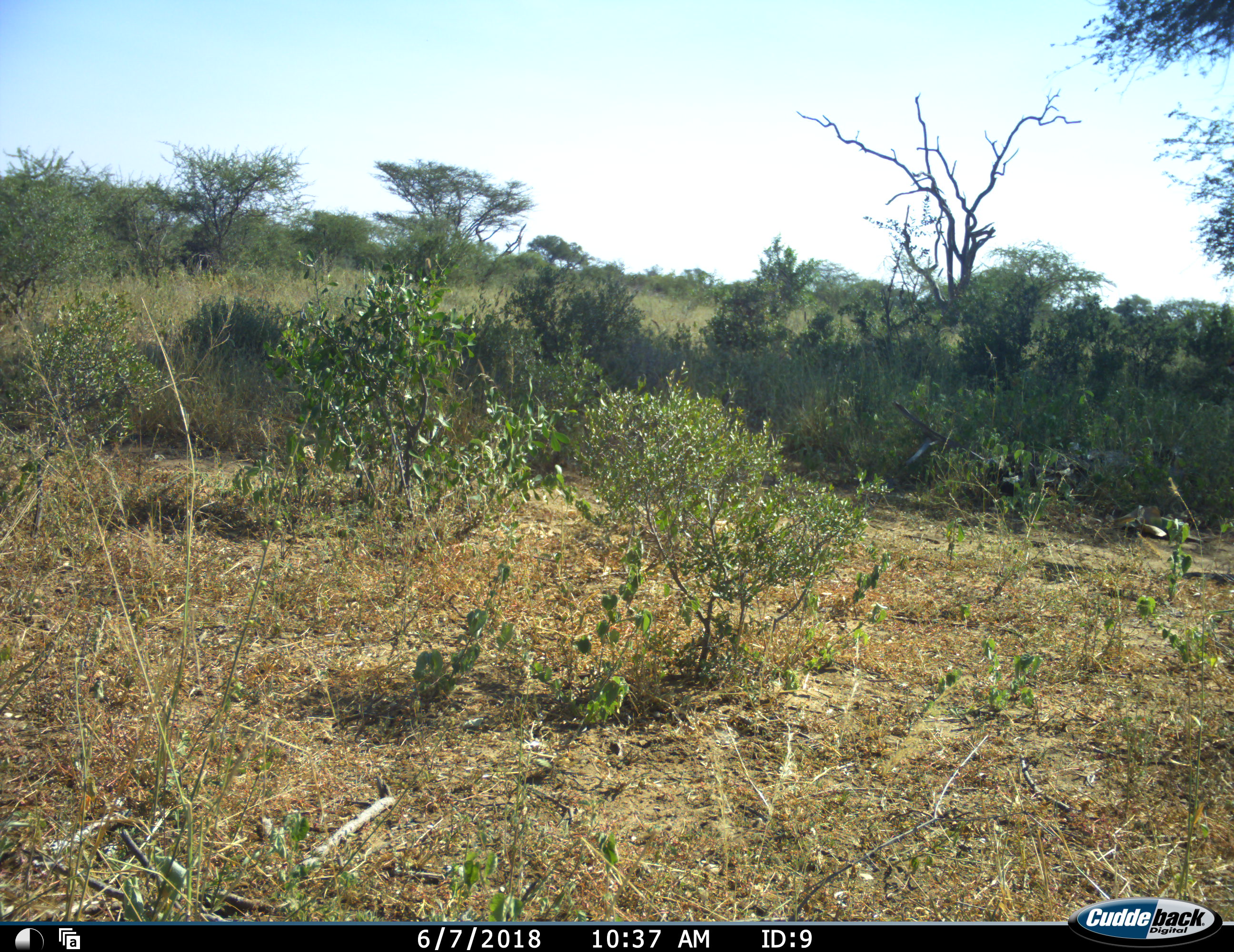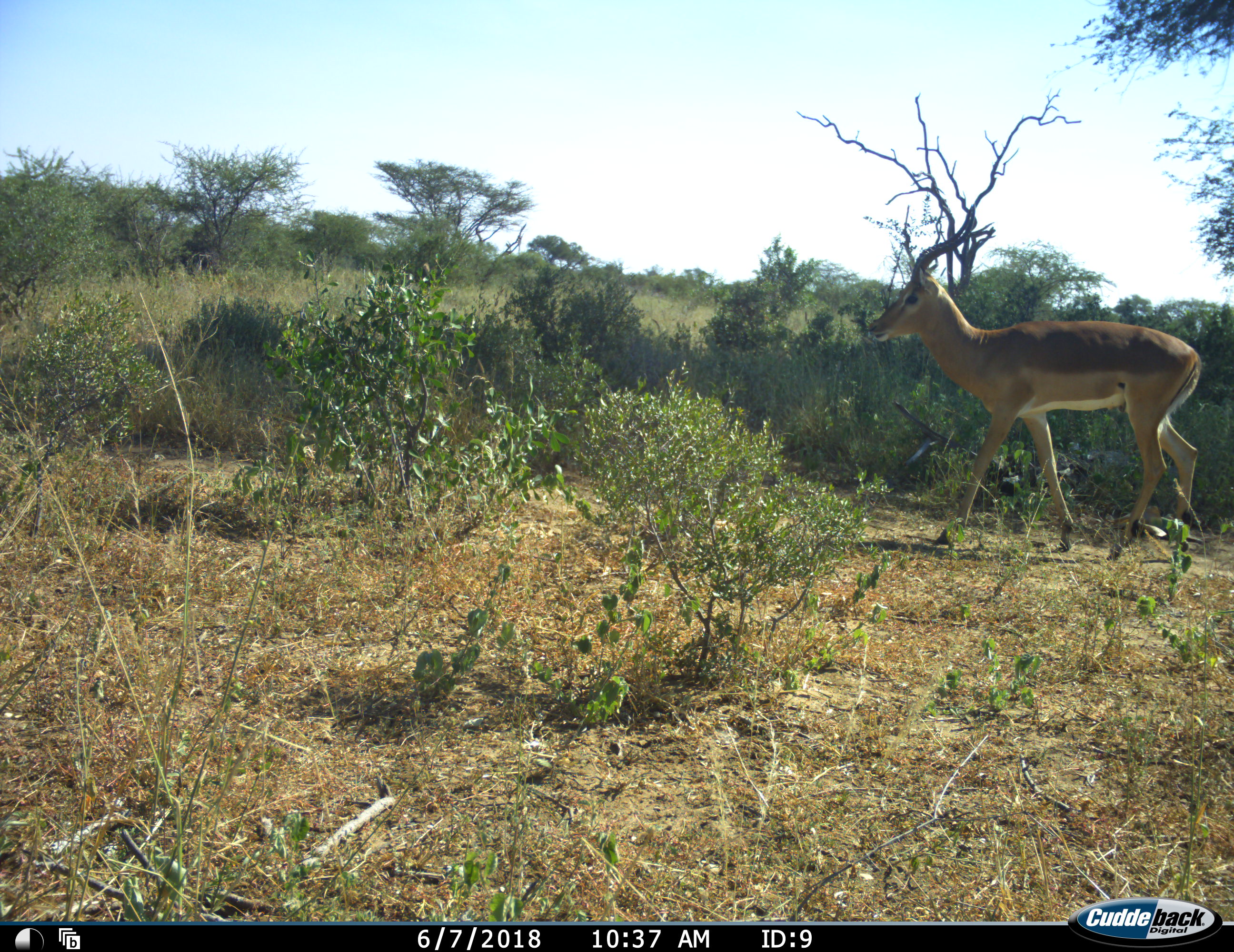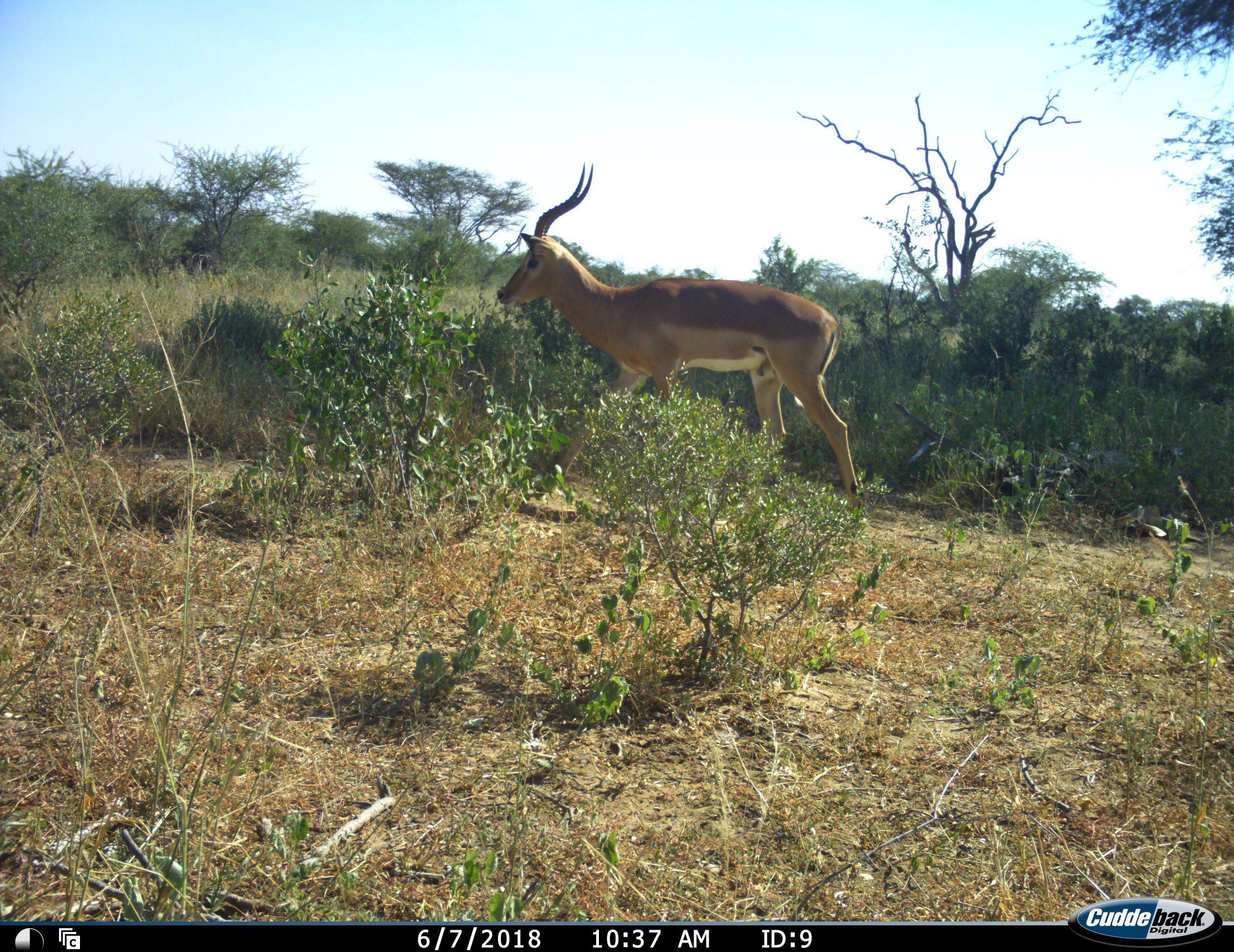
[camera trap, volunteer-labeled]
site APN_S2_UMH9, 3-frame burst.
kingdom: Animalia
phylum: Chordata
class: Mammalia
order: Artiodactyla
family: Bovidae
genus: Aepyceros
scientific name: Aepyceros melampus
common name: impala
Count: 1.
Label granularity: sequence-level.